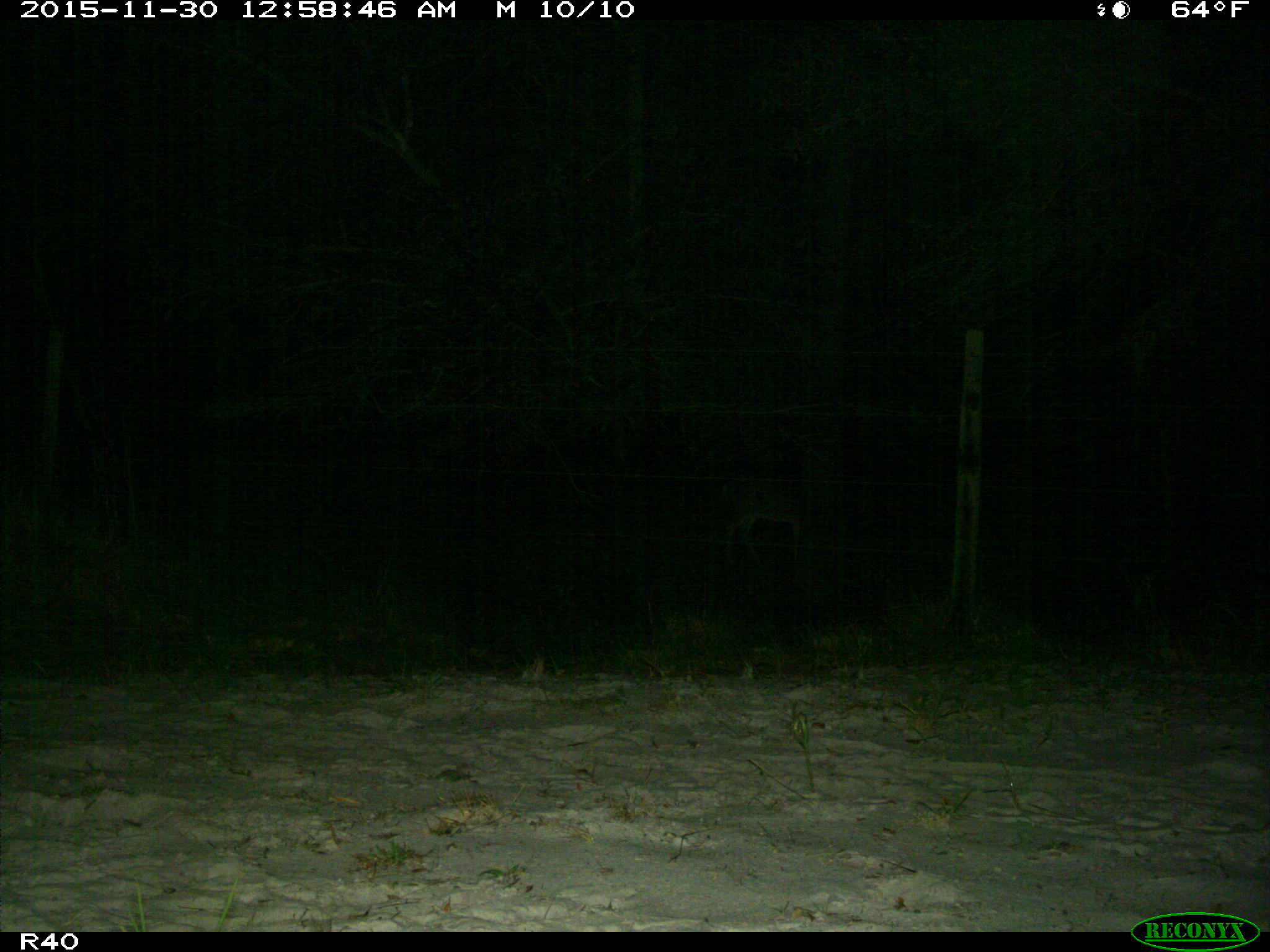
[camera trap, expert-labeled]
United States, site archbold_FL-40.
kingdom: Animalia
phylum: Chordata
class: Mammalia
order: Artiodactyla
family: Cervidae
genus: Odocoileus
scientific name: Odocoileus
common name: deer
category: unidentified deer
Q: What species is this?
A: Unidentified deer (deer) (Odocoileus).